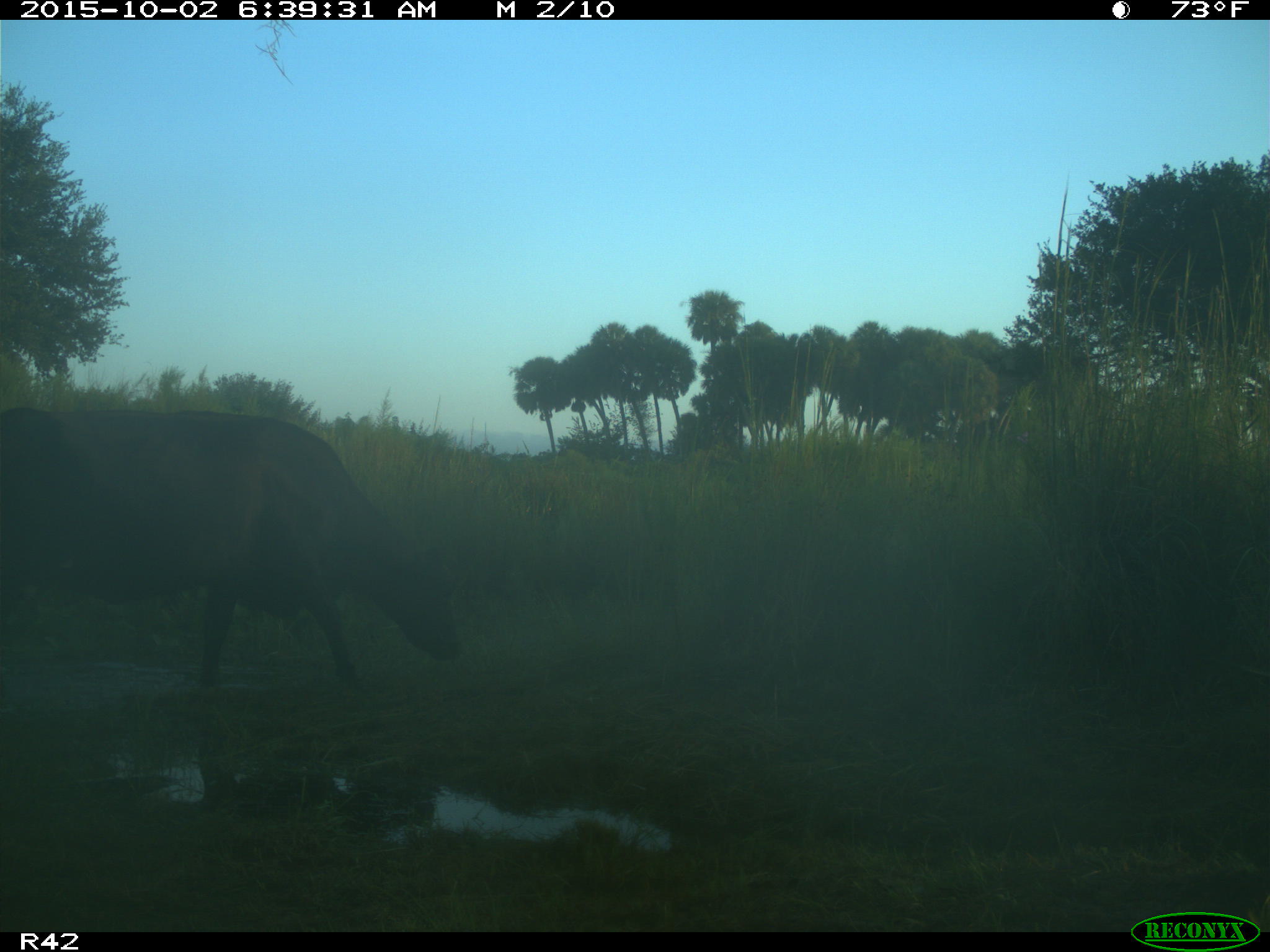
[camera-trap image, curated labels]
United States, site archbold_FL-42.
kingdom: Animalia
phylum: Chordata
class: Mammalia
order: Artiodactyla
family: Bovidae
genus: Bos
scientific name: Bos taurus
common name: domestic cow